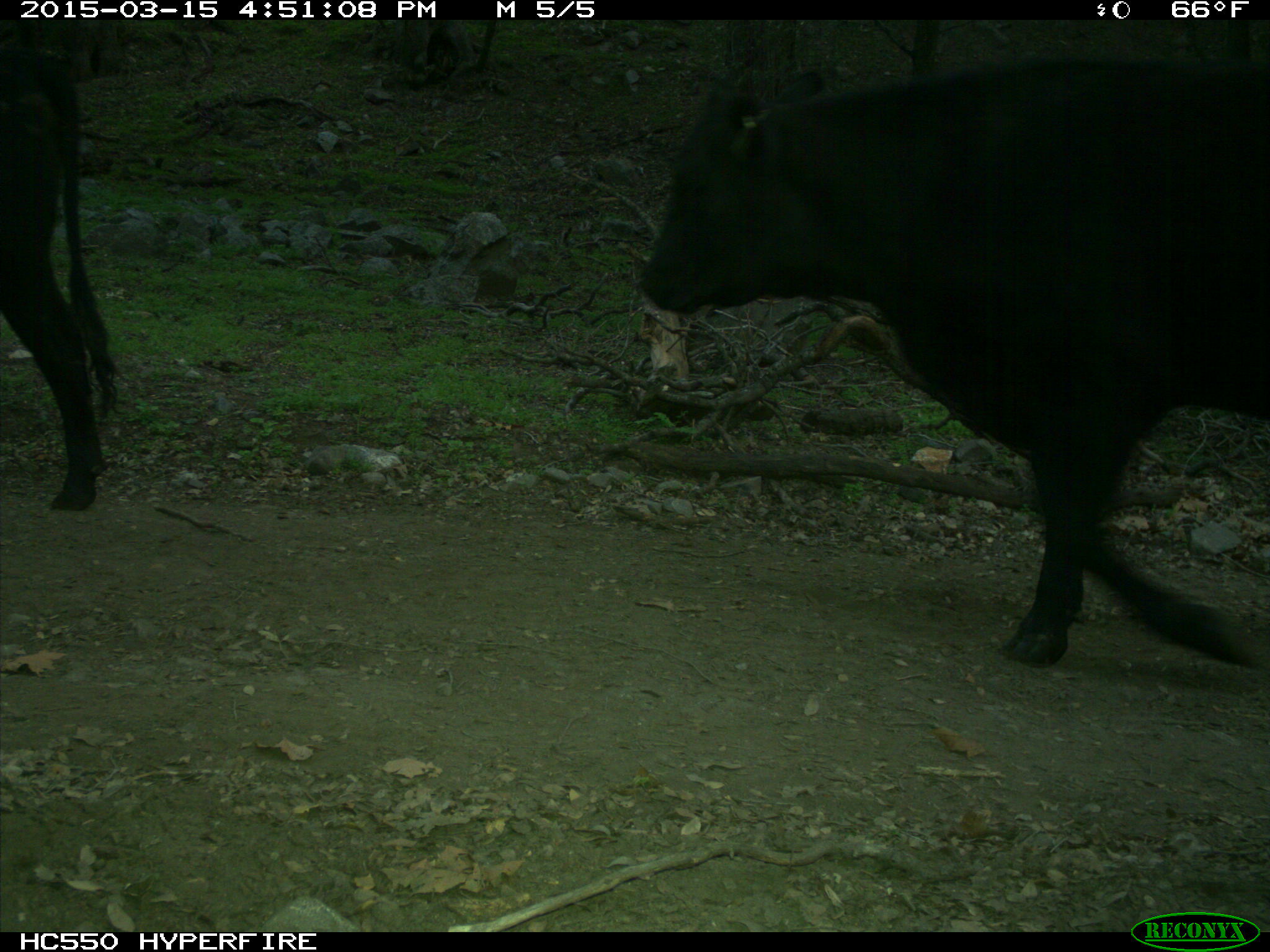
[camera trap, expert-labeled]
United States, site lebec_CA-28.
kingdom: Animalia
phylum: Chordata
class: Mammalia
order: Artiodactyla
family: Bovidae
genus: Bos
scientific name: Bos taurus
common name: domestic cow